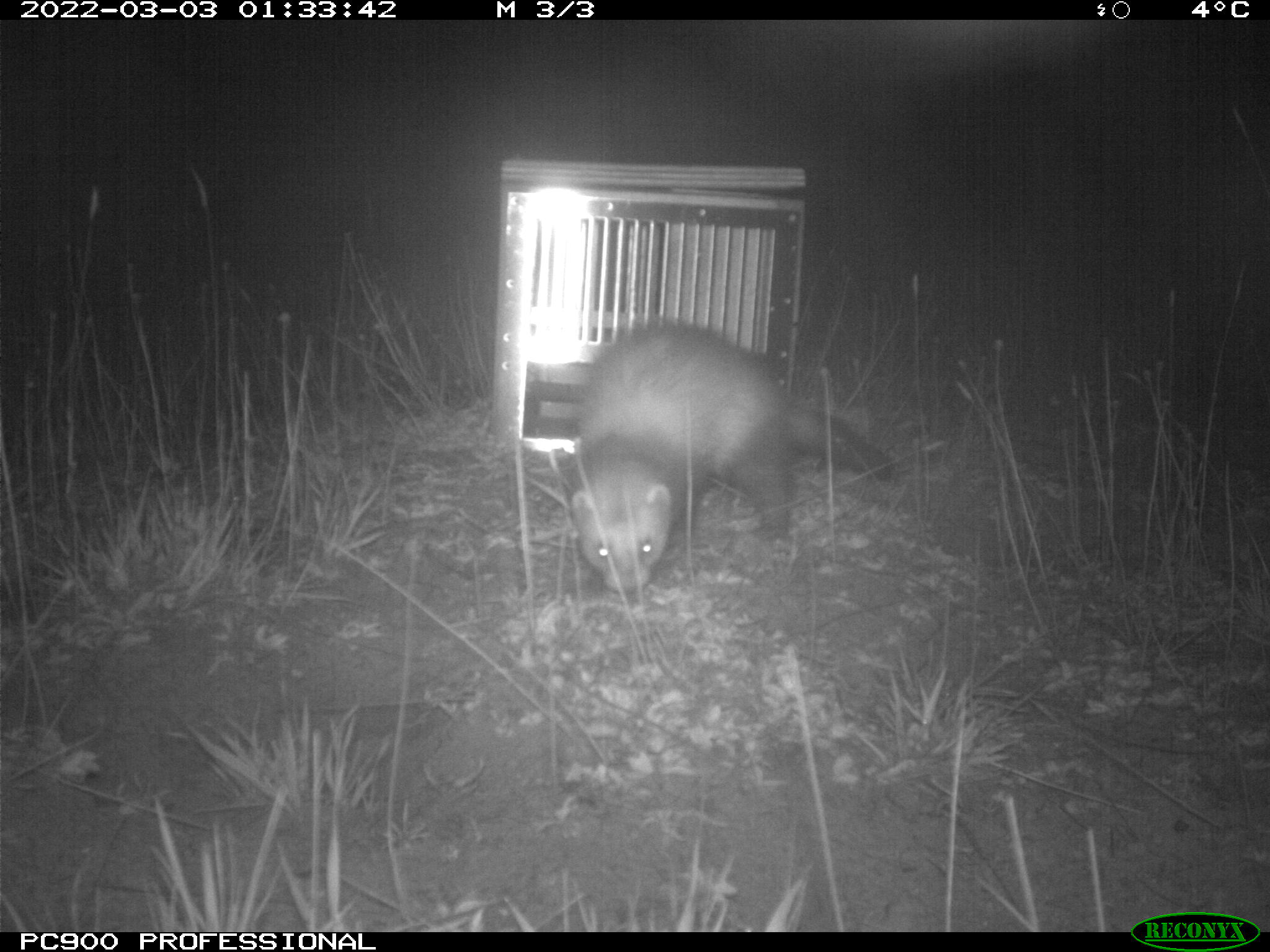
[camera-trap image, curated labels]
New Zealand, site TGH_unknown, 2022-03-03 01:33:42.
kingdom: Animalia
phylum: Chordata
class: Mammalia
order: Carnivora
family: Mustelidae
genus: Mustela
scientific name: Mustela furo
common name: ferret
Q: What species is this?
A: Ferret (Mustela furo).